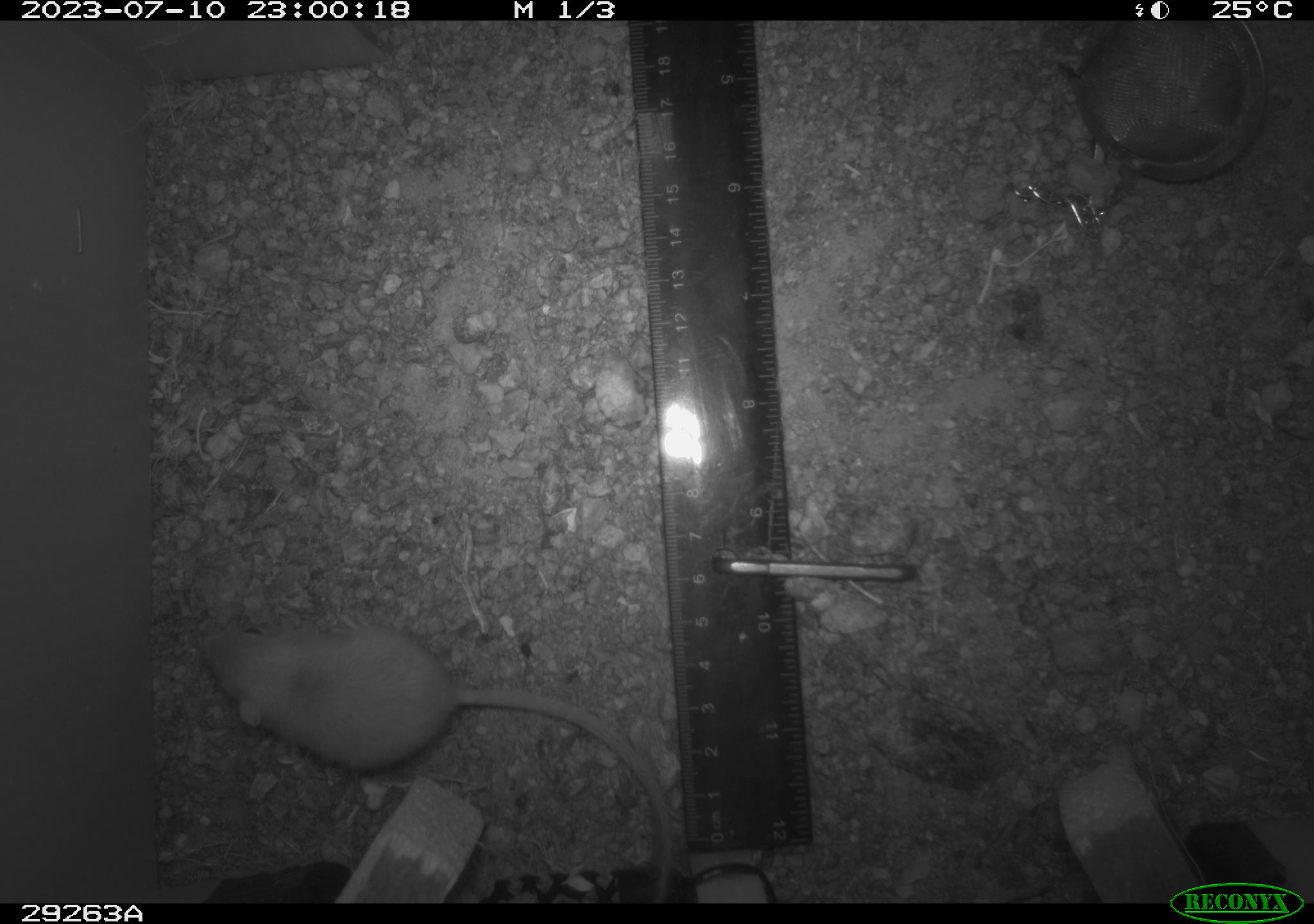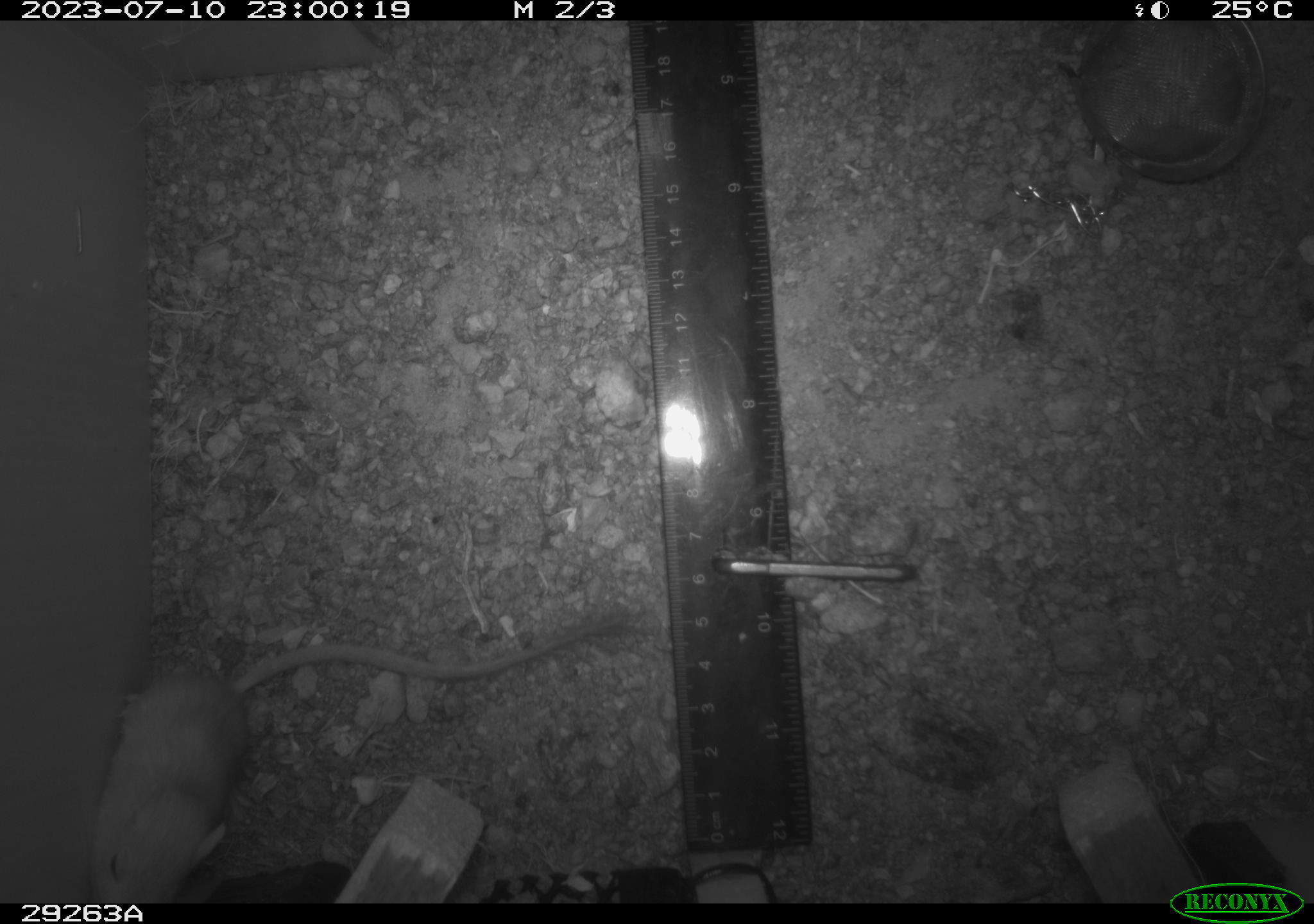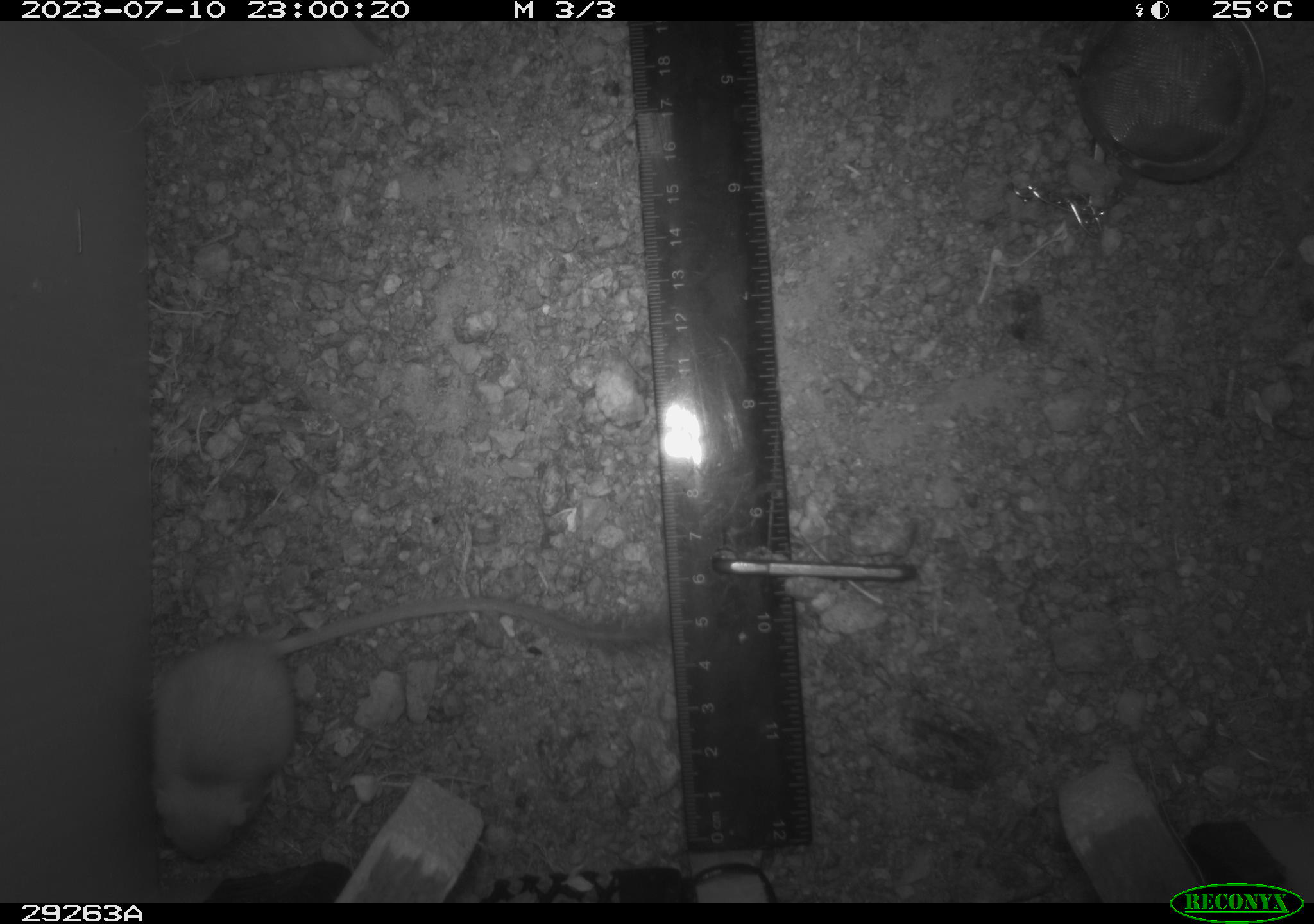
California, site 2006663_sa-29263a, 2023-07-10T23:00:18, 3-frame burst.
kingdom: Animalia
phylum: Chordata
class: Mammalia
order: Rodentia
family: Heteromyidae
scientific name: Heteromyidae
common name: kangaroo rats and pocket mice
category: heteromyidae family